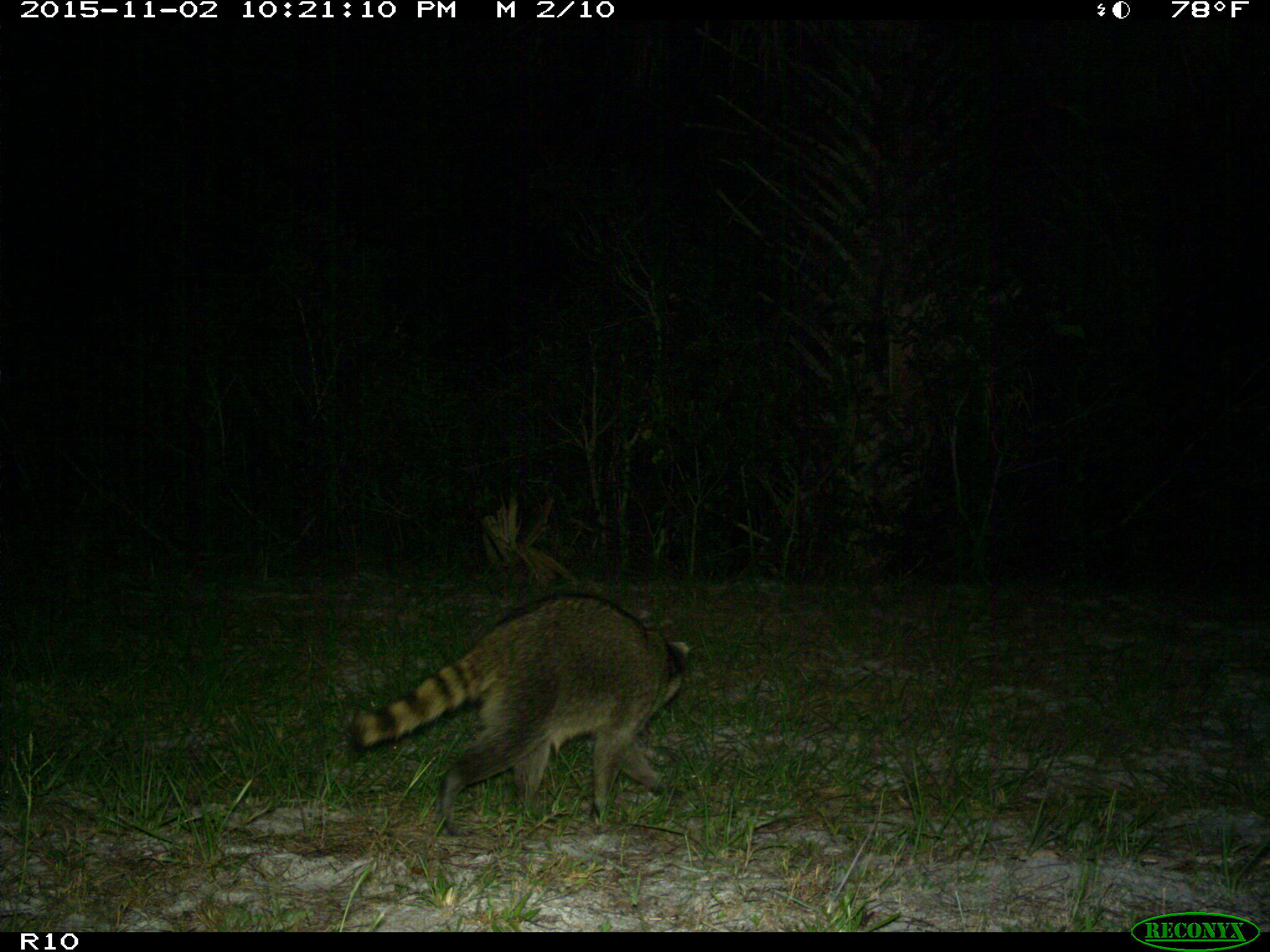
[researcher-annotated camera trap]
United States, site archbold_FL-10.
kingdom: Animalia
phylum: Chordata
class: Mammalia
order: Carnivora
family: Procyonidae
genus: Procyon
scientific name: Procyon lotor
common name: common raccoon